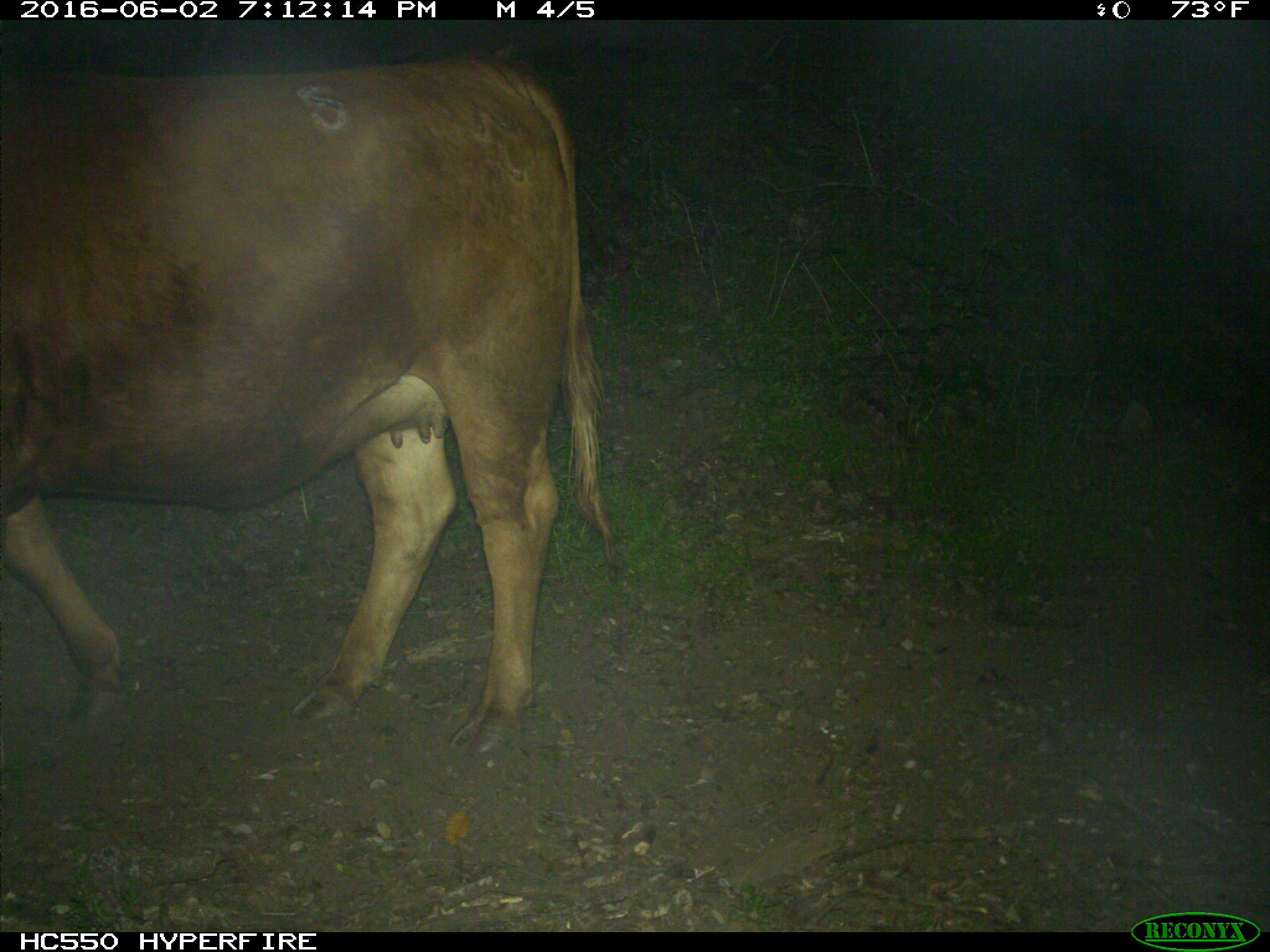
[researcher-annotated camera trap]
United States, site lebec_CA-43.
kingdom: Animalia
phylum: Chordata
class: Mammalia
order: Artiodactyla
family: Bovidae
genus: Bos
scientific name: Bos taurus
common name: domestic cow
Bos taurus (domestic cow).